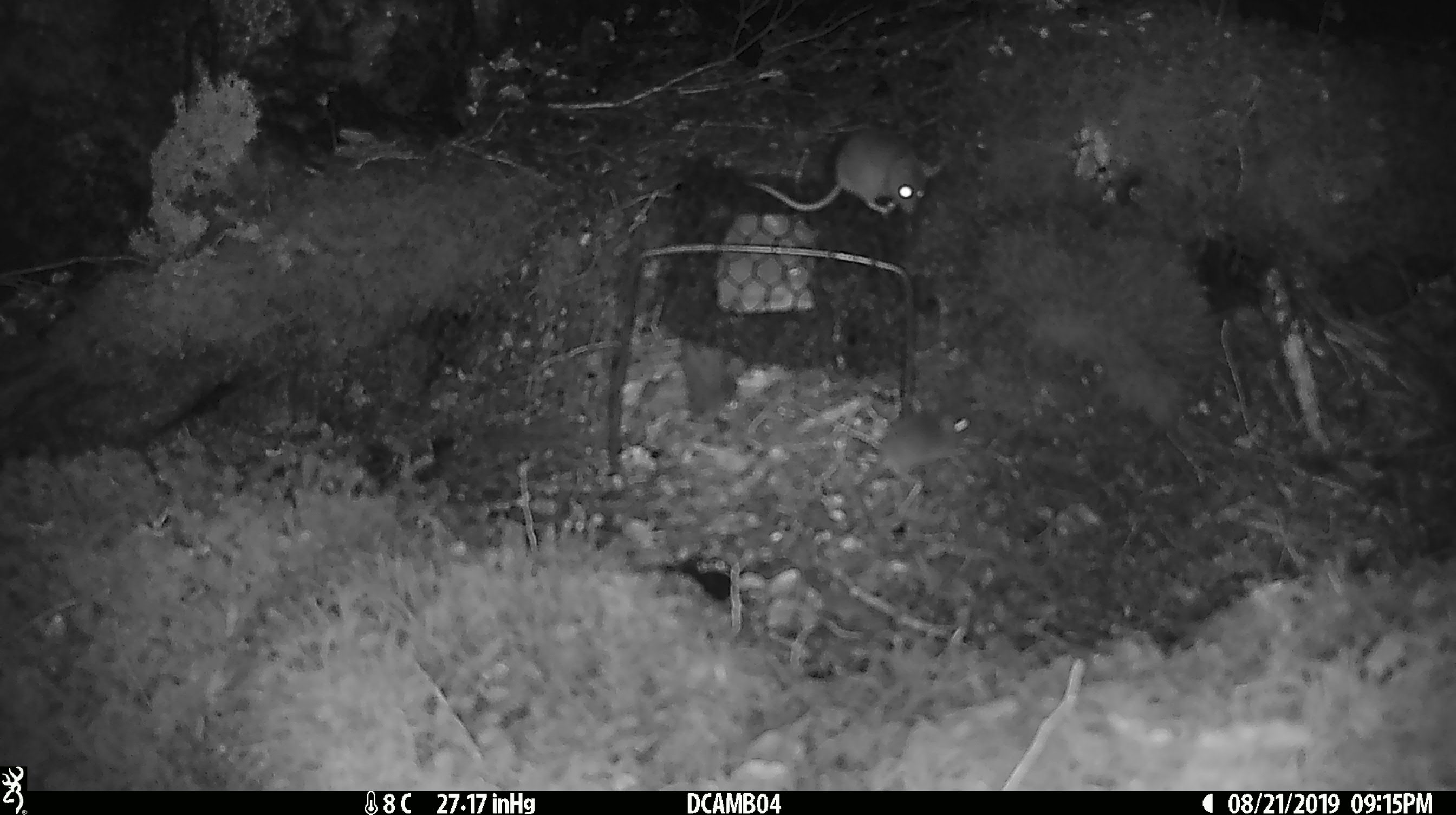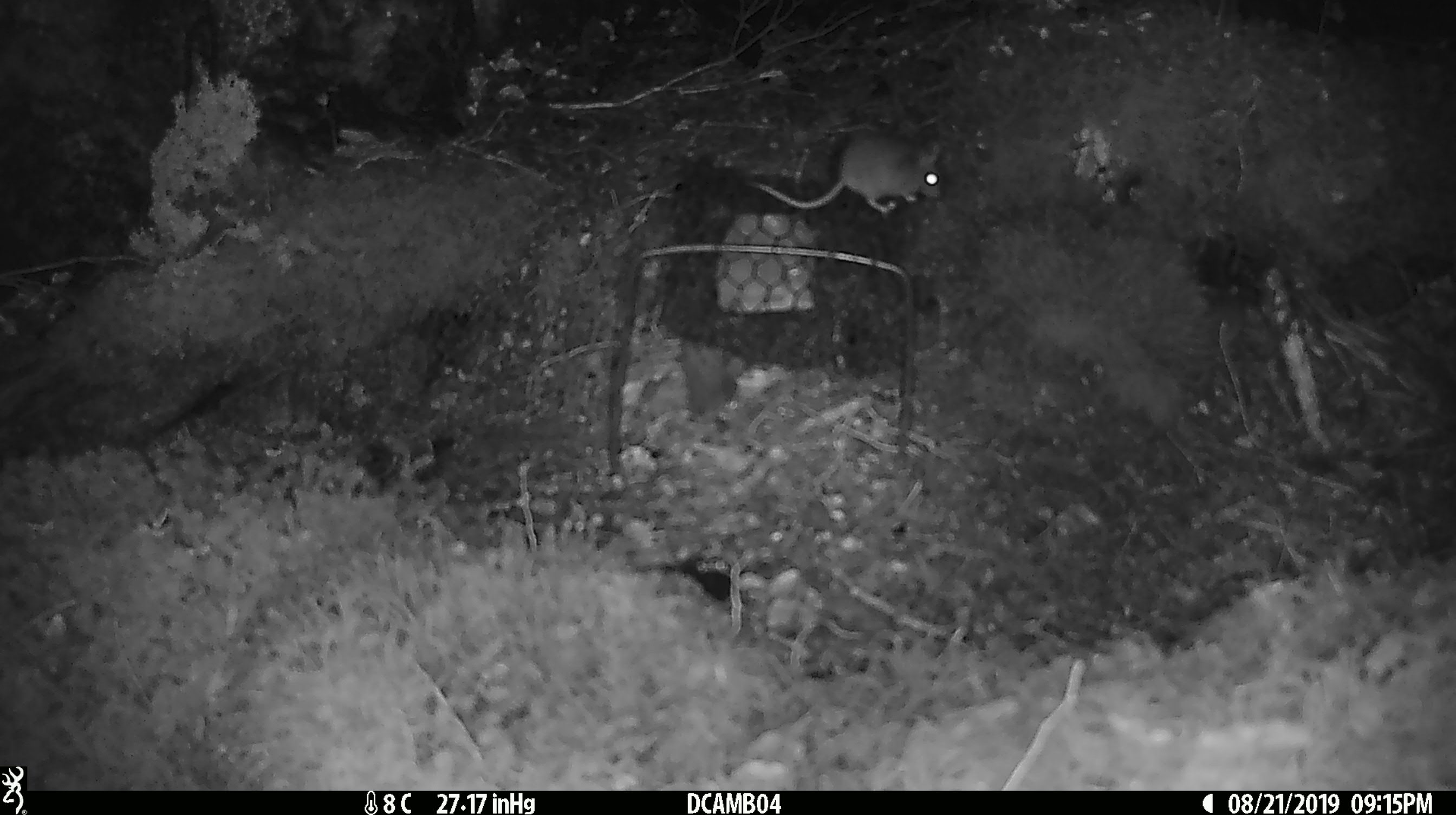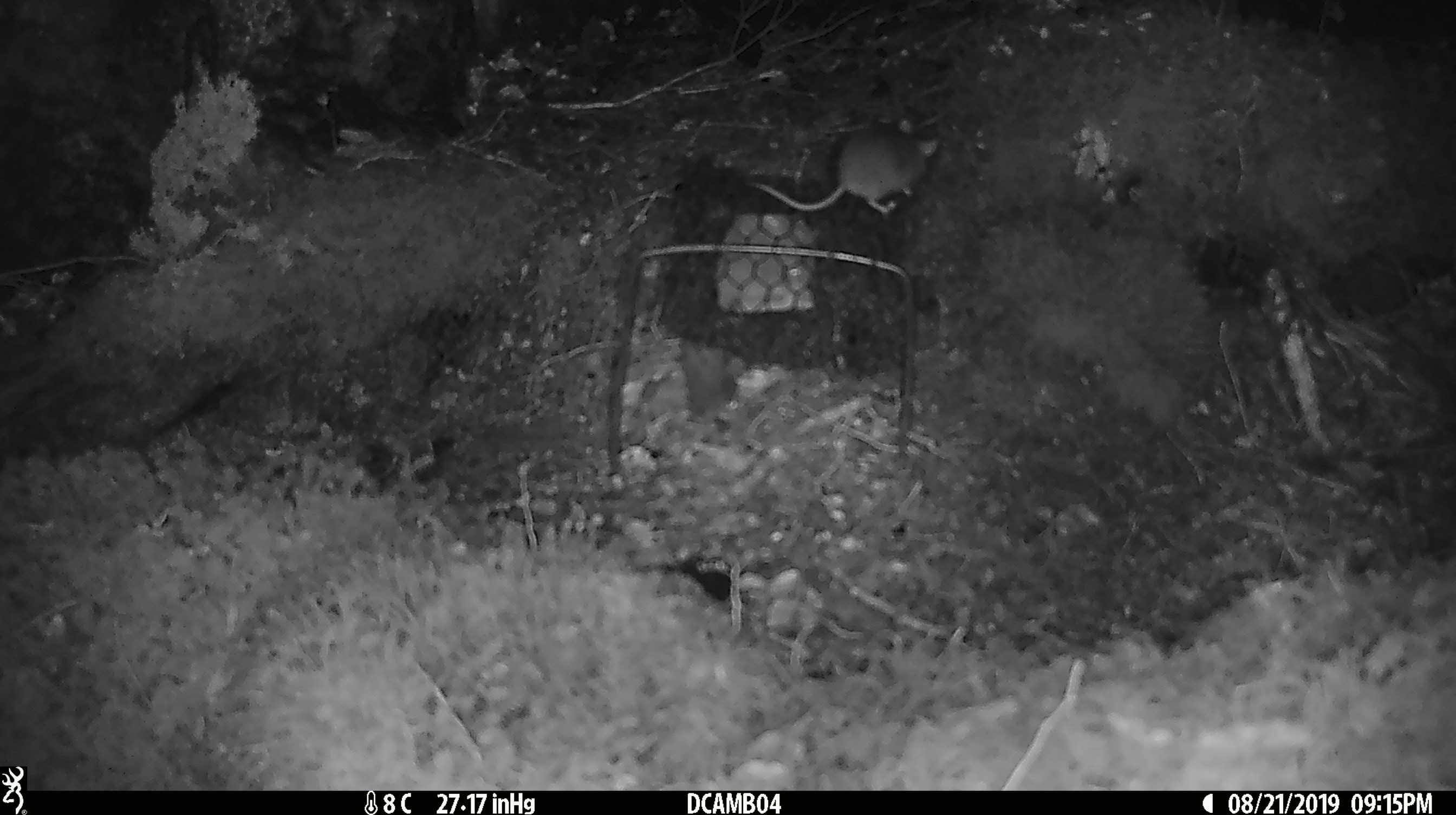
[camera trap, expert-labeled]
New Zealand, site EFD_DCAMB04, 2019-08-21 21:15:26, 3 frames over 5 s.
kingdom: Animalia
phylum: Chordata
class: Mammalia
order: Rodentia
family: Muridae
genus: Mus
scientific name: Mus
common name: mouse